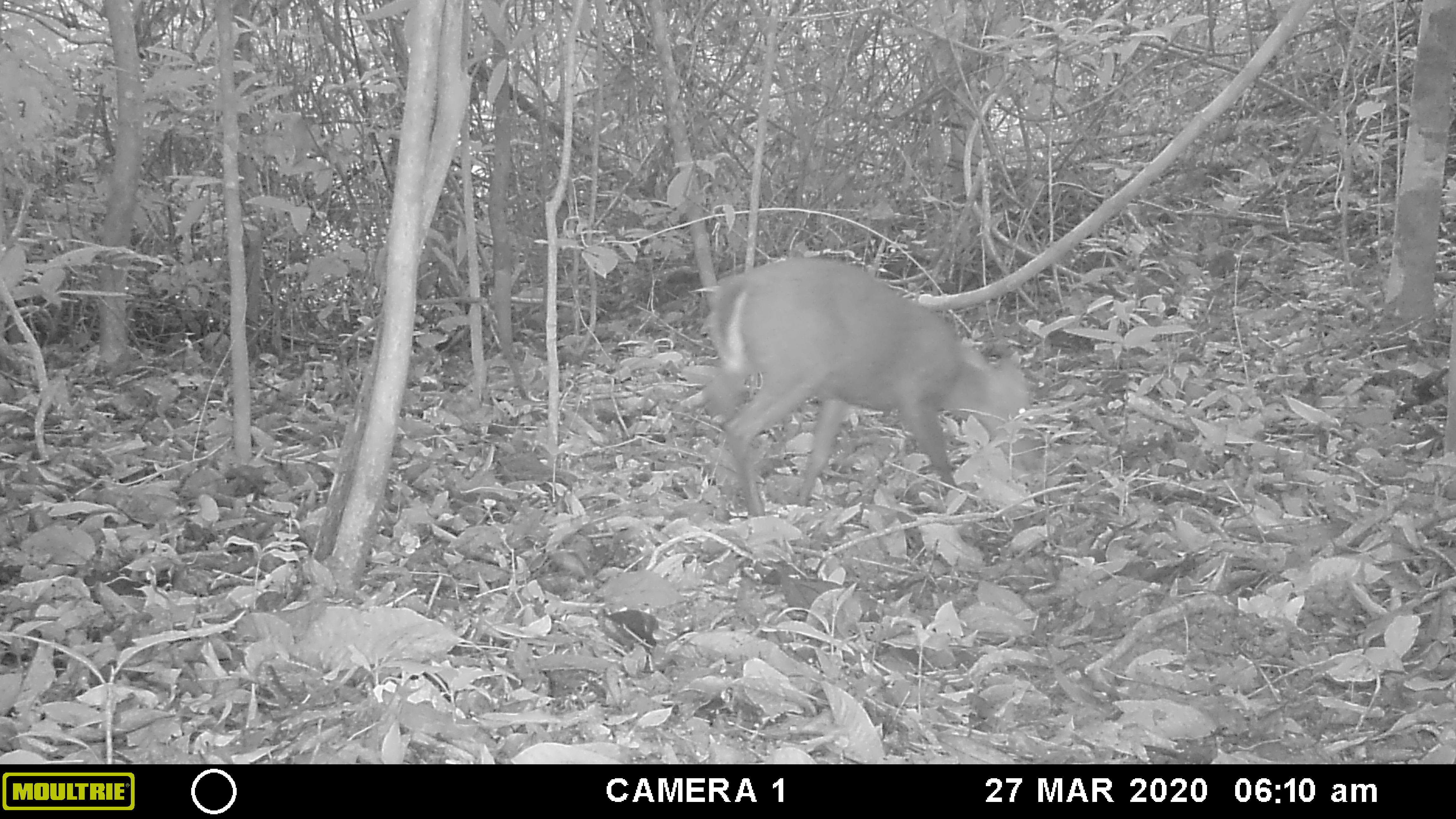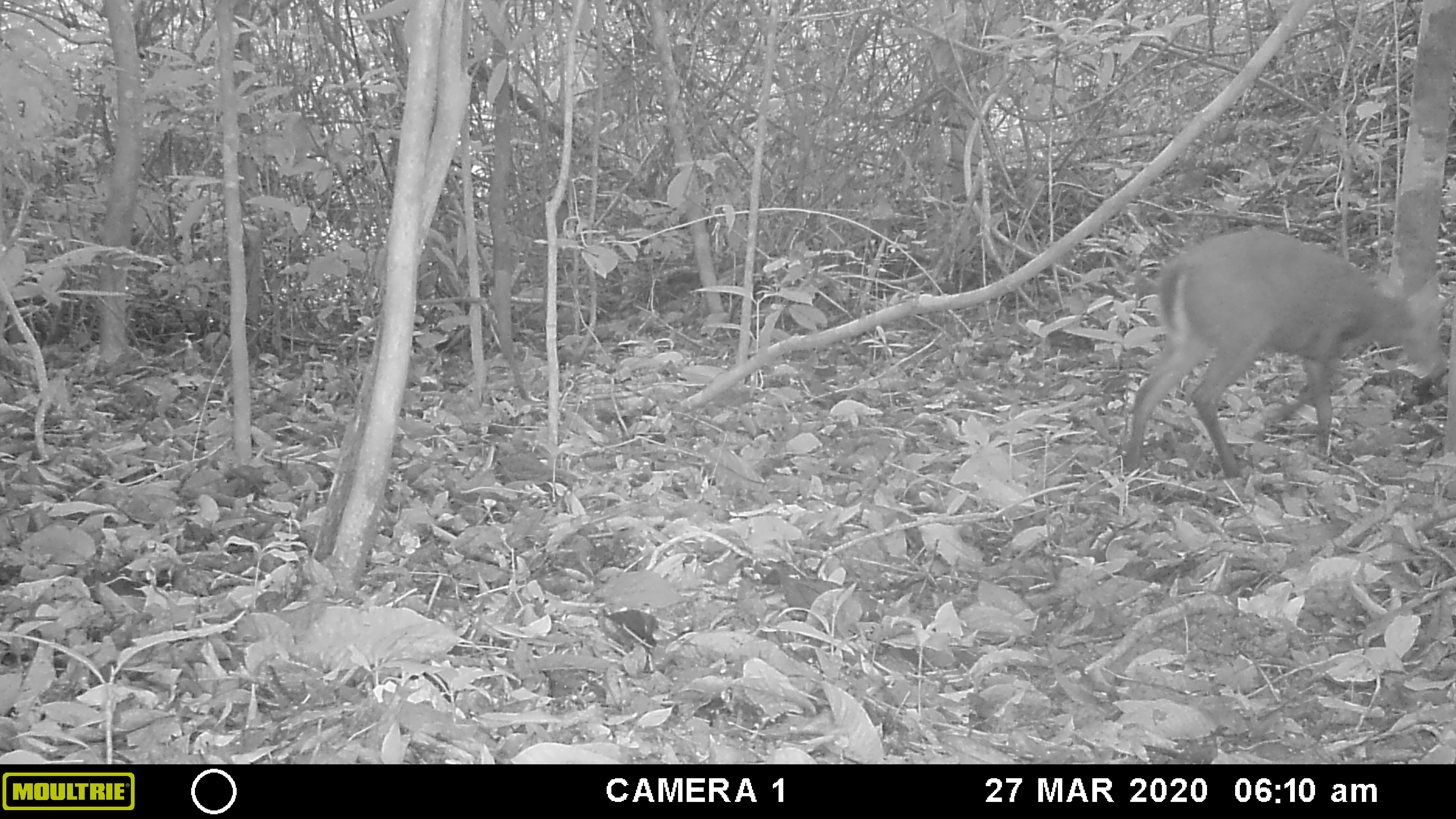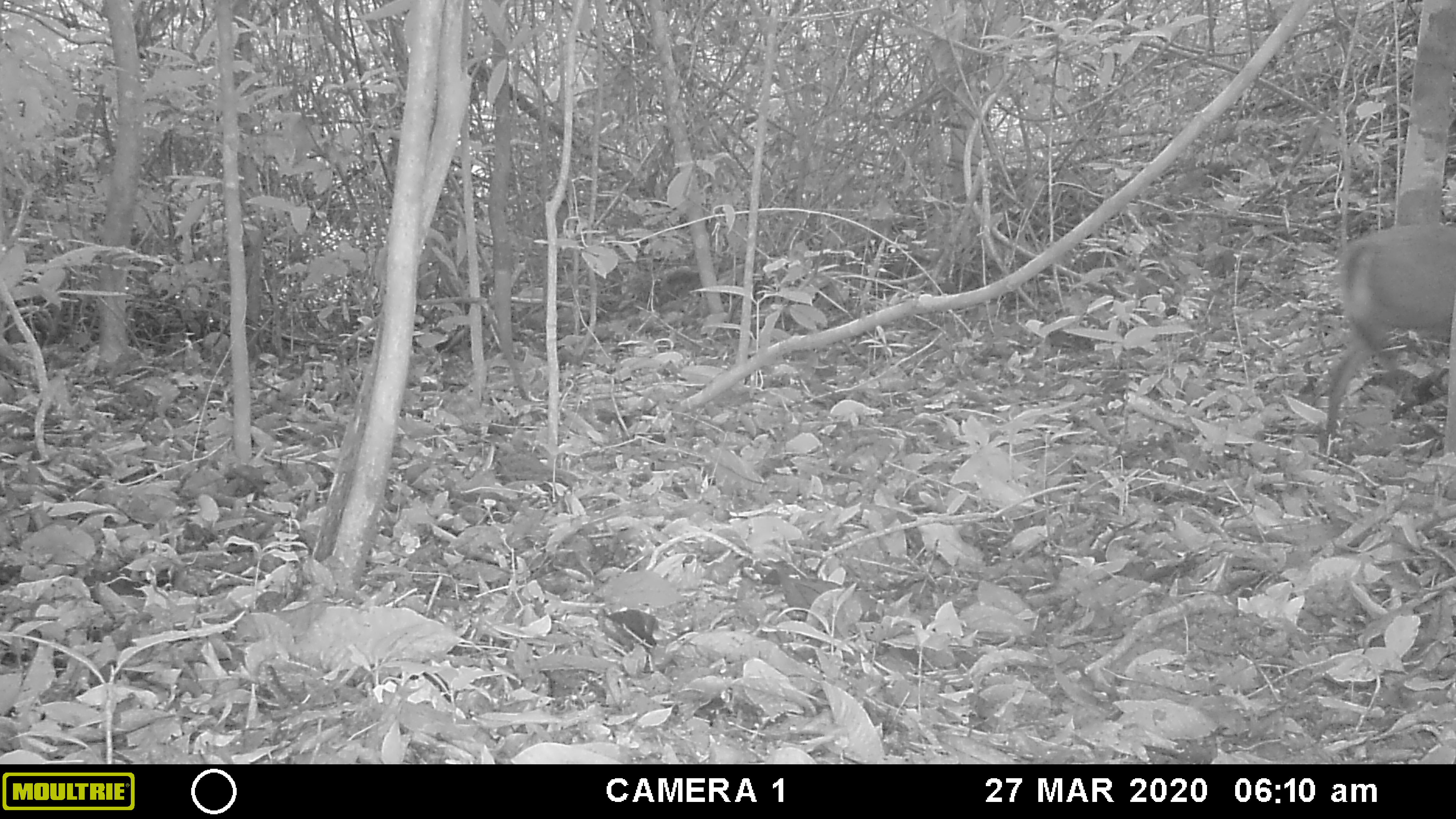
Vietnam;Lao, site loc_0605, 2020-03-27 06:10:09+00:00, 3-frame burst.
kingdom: Animalia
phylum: Chordata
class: Mammalia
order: Artiodactyla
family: Cervidae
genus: Muntiacus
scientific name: Muntiacus rooseveltorum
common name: roosevelt's muntjac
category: roosevelts muntjac group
Roosevelts muntjac group (roosevelt's muntjac) (Muntiacus rooseveltorum). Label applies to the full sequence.